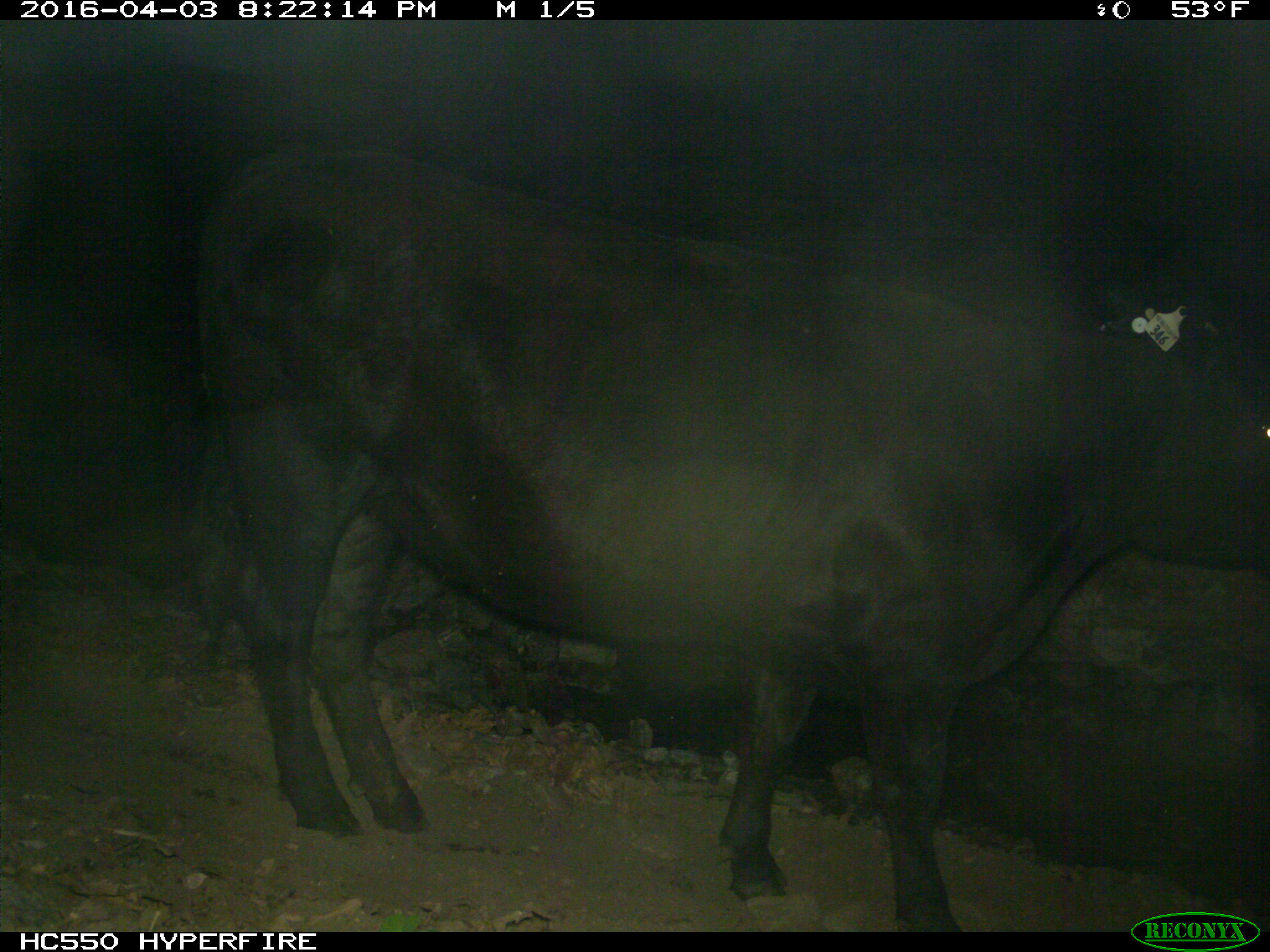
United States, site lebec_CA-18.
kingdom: Animalia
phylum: Chordata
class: Mammalia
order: Artiodactyla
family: Bovidae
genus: Bos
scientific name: Bos taurus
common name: domestic cow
Bos taurus (domestic cow).